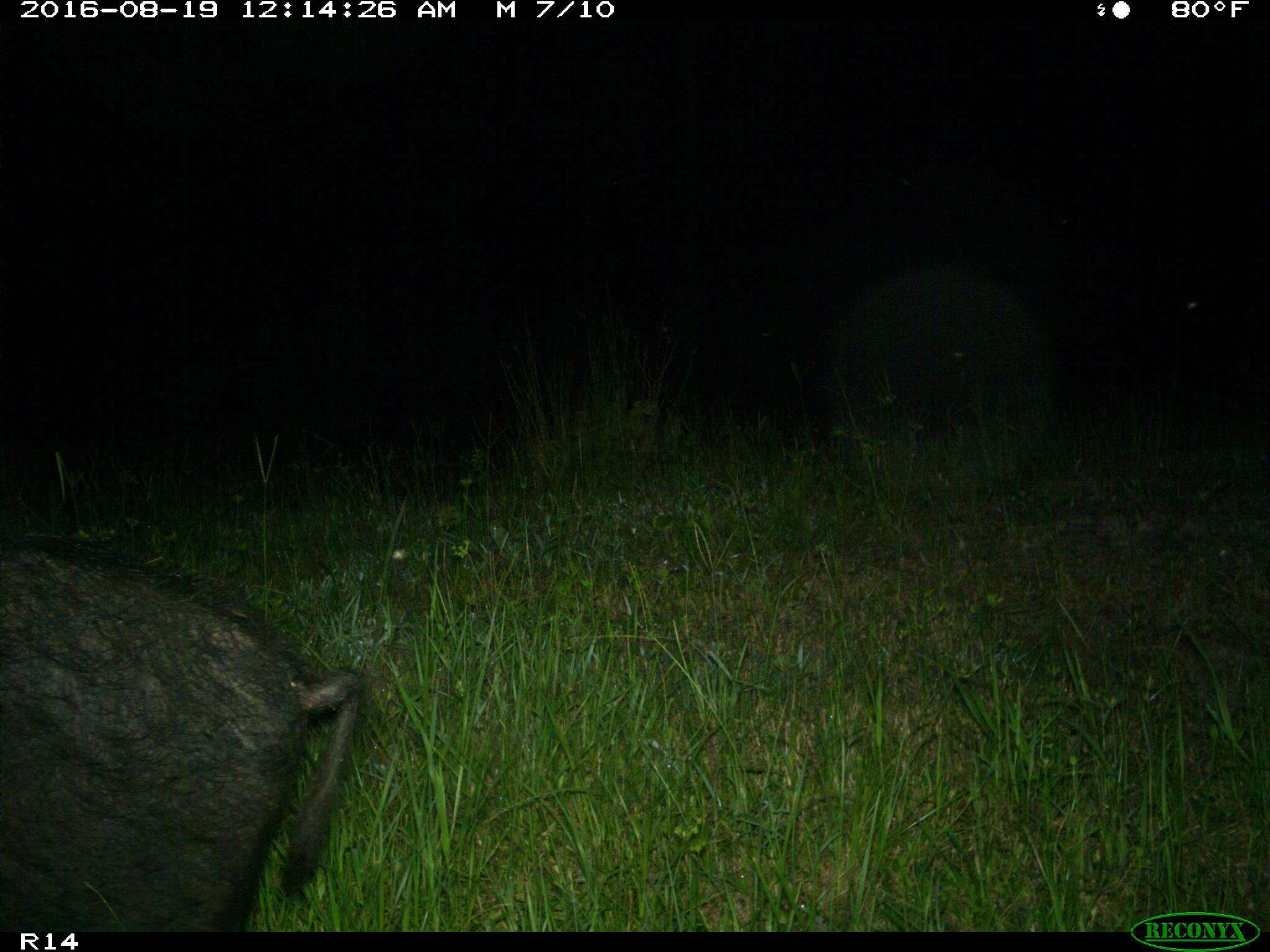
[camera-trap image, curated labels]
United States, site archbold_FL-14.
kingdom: Animalia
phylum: Chordata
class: Mammalia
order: Artiodactyla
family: Suidae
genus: Sus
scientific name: Sus scrofa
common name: wild boar